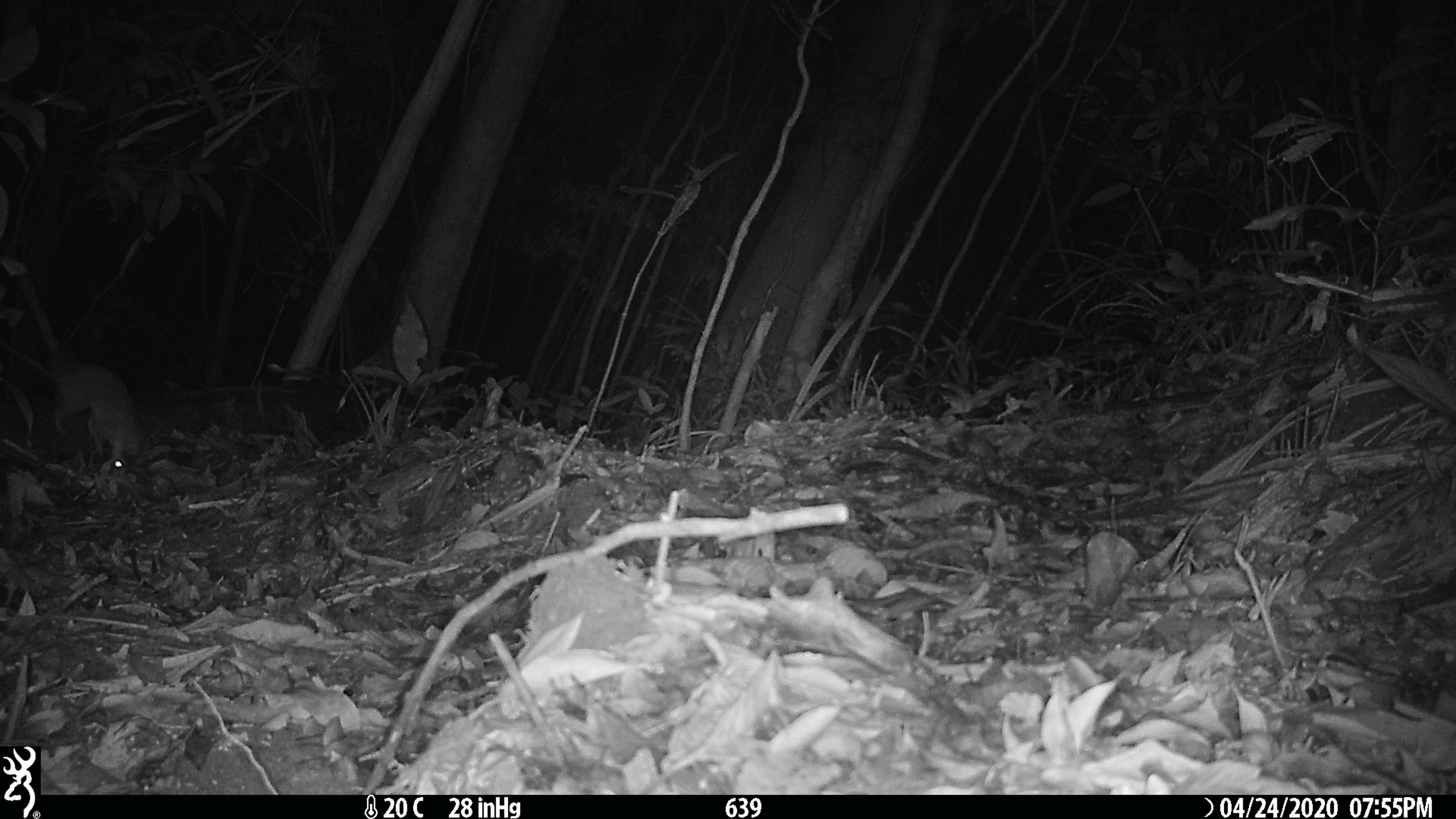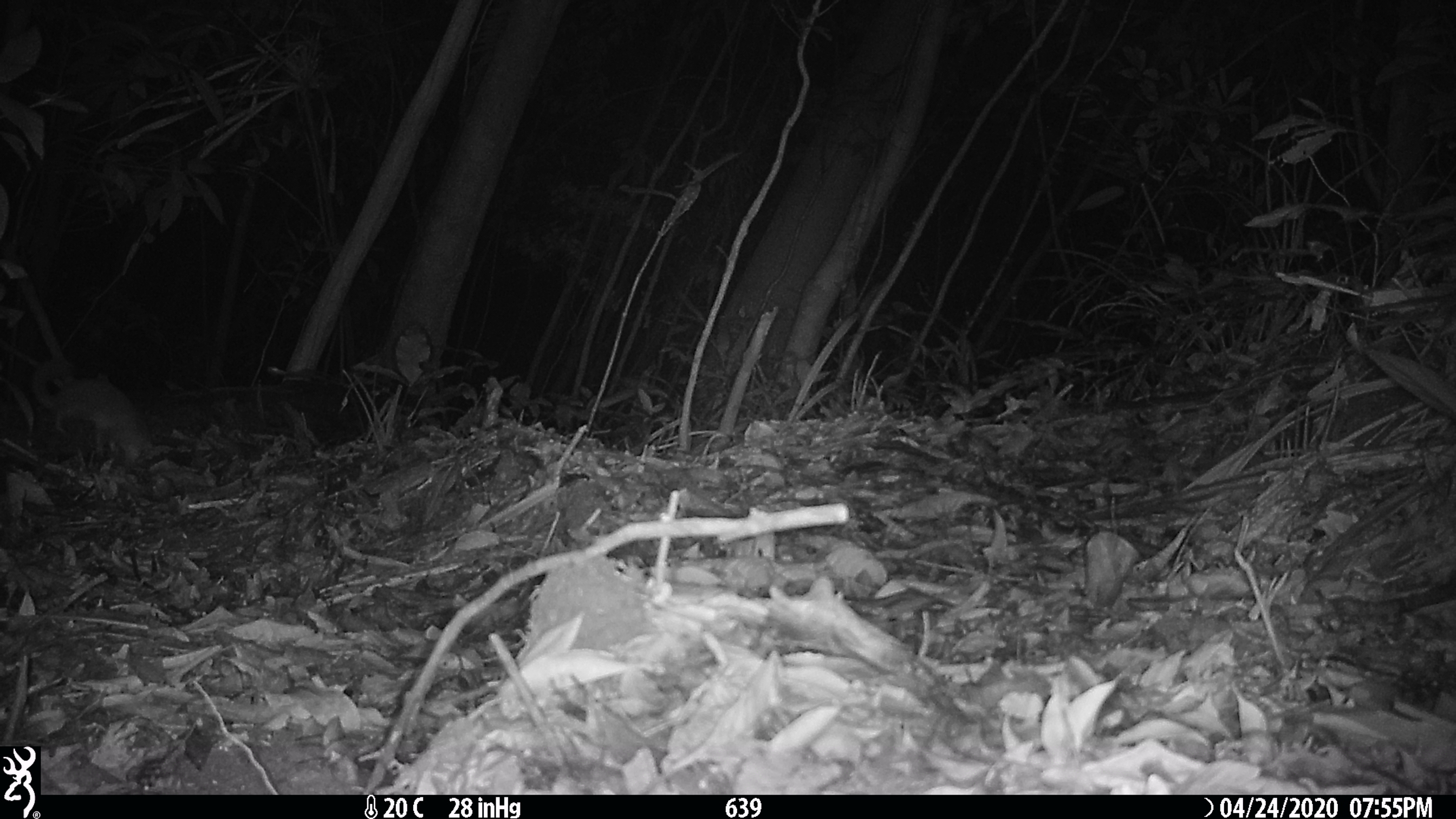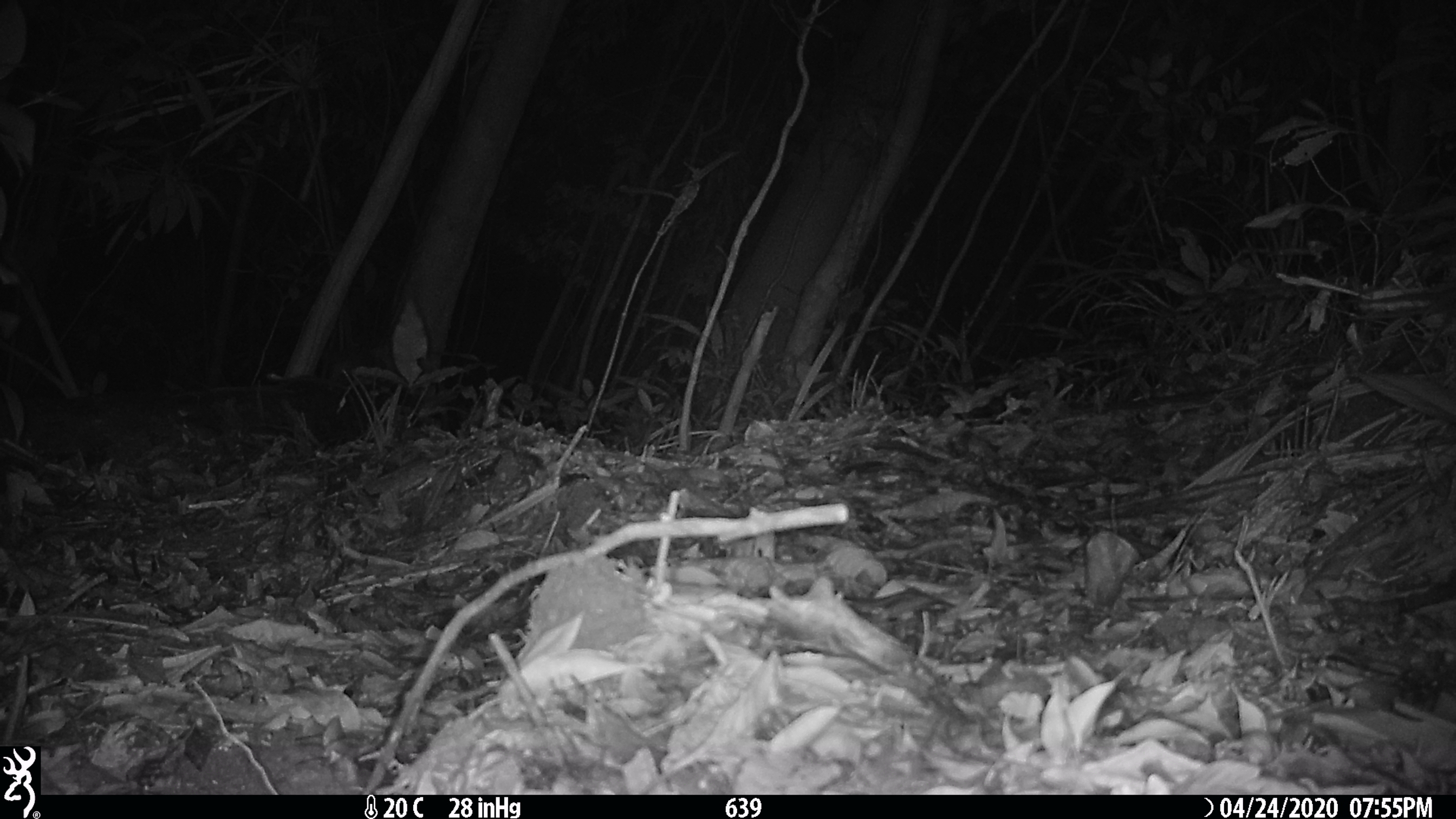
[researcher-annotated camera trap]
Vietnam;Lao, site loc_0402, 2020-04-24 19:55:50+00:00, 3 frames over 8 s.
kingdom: Animalia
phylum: Chordata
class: Mammalia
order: Carnivora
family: Mustelidae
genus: Melogale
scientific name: Melogale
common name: ferret badger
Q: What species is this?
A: Ferret badger (Melogale).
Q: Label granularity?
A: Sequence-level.